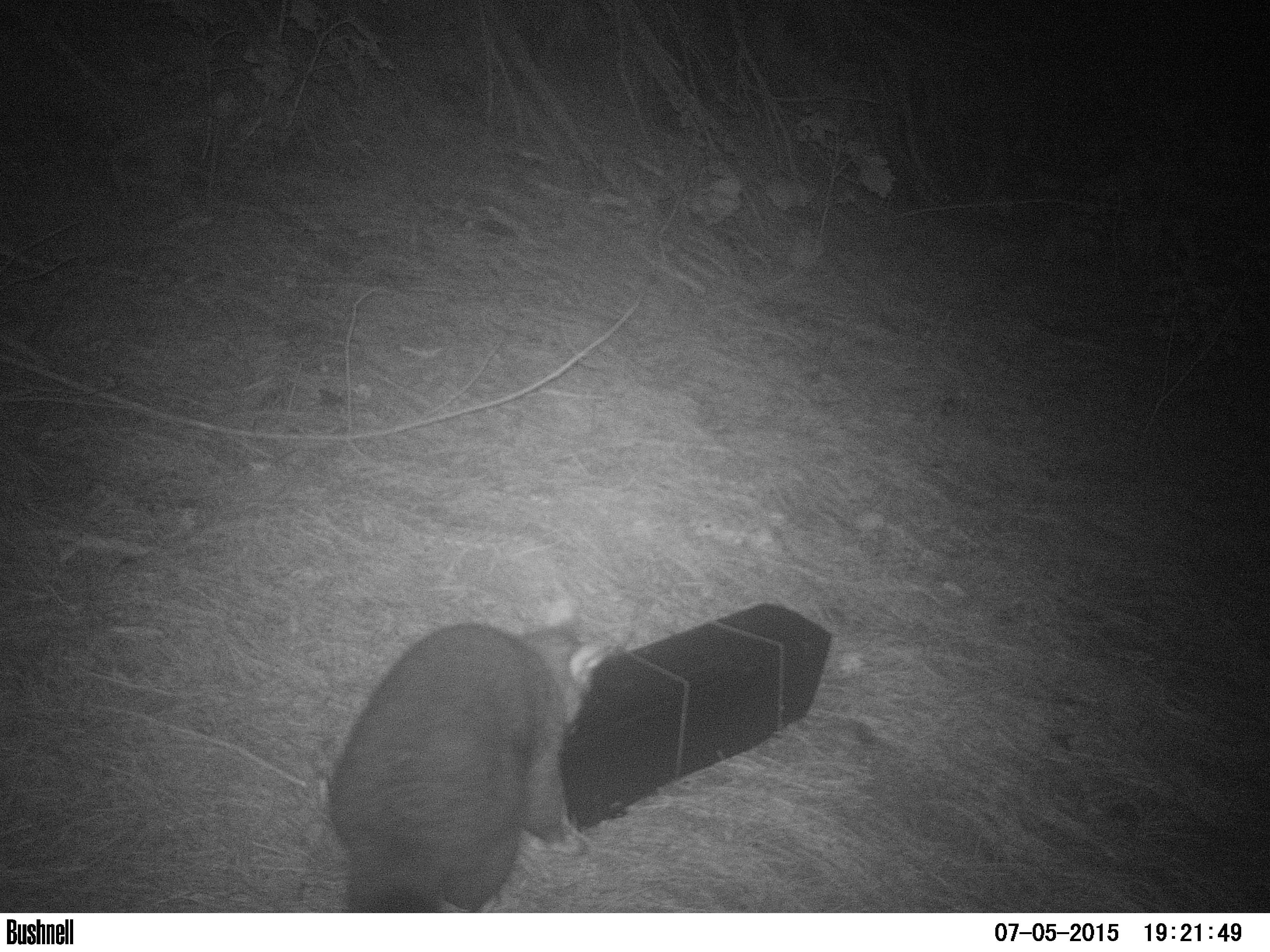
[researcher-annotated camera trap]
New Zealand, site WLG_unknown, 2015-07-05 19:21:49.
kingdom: Animalia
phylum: Chordata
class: Mammalia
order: Diprotodontia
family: Phalangeridae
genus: Trichosurus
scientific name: Trichosurus vulpecula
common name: common brushtail possum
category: possum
Possum (common brushtail possum) (Trichosurus vulpecula).